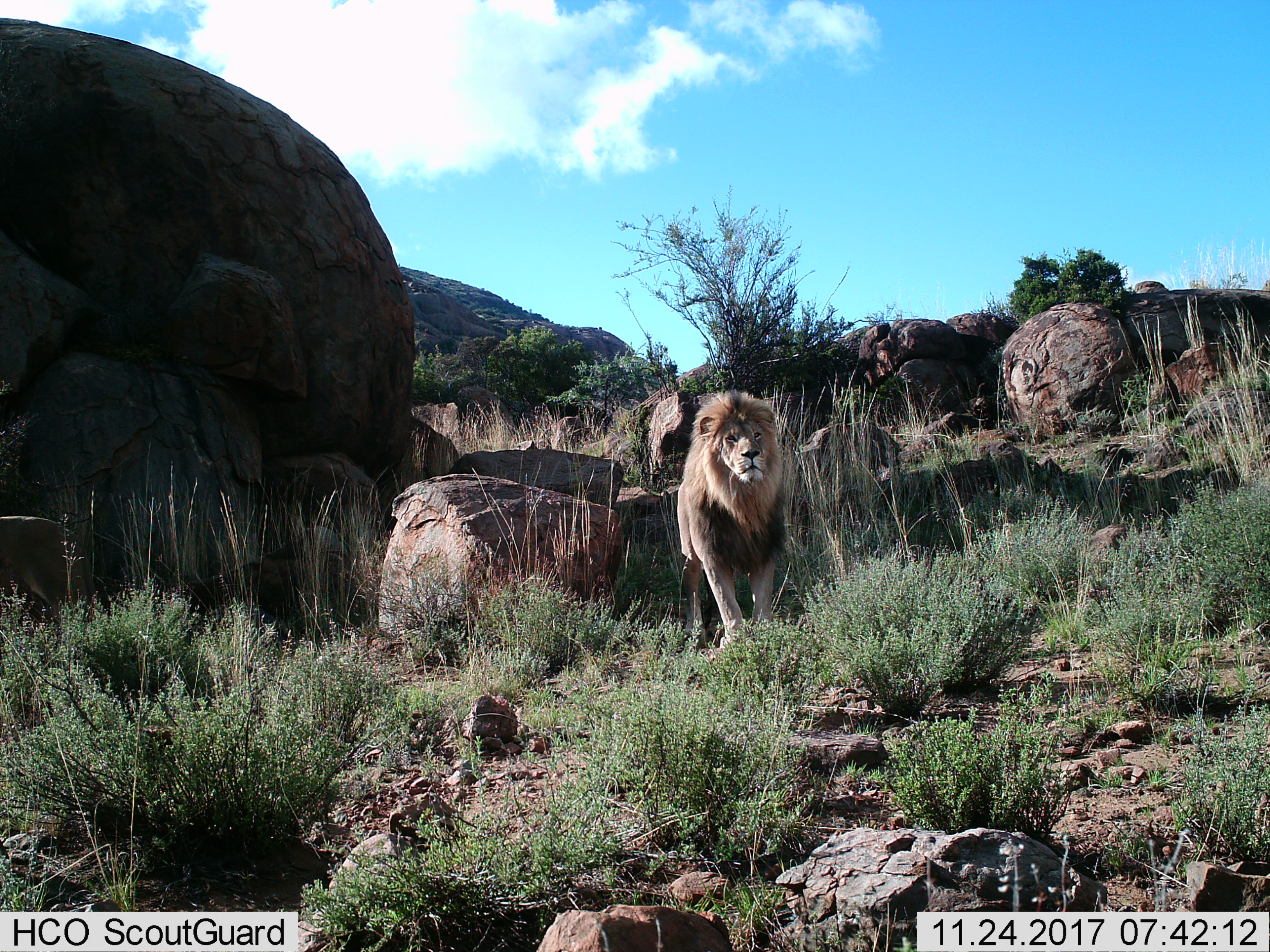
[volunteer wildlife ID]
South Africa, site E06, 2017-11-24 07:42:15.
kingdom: Animalia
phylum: Chordata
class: Mammalia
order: Carnivora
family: Felidae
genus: Panthera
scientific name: Panthera leo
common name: male lion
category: lionmale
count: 1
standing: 100%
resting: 0%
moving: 0%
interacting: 0%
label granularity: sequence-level